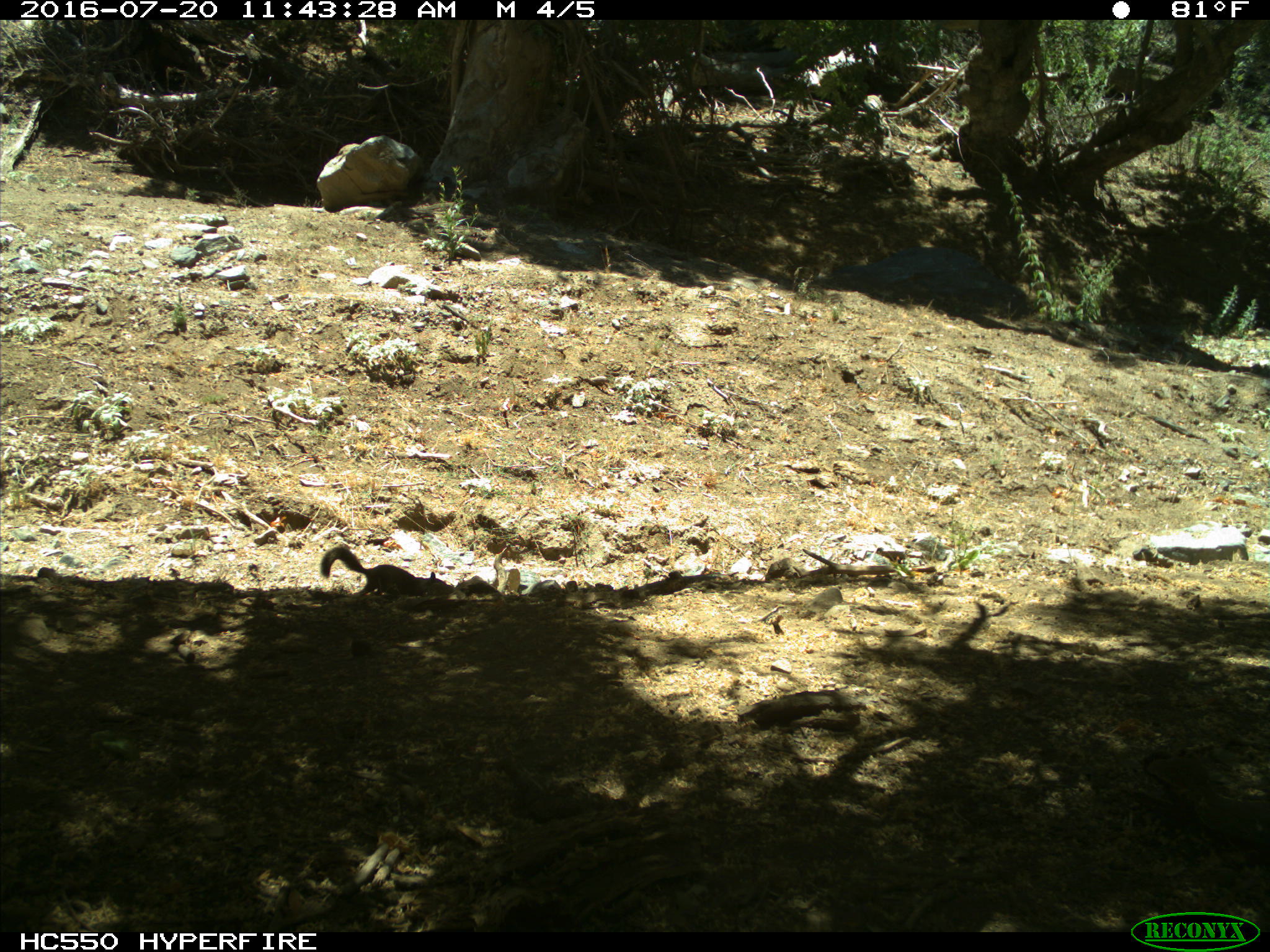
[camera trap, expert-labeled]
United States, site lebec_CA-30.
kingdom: Animalia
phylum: Chordata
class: Mammalia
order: Rodentia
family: Sciuridae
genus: Otospermophilus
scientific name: Otospermophilus beecheyi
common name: california ground squirrel